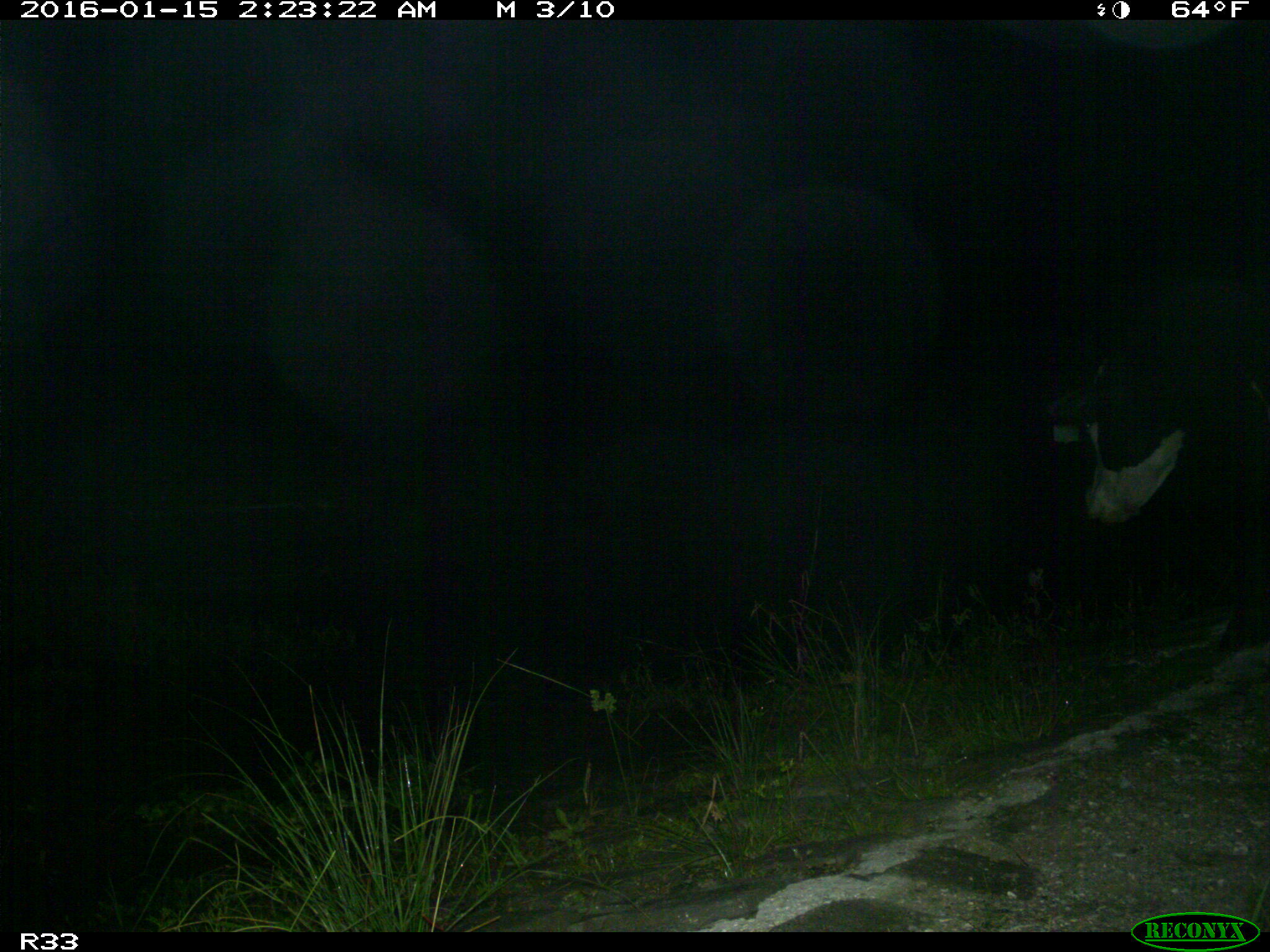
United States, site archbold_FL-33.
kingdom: Animalia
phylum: Chordata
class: Mammalia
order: Artiodactyla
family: Bovidae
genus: Bos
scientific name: Bos taurus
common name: domestic cow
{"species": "Bos taurus (domestic cow)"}